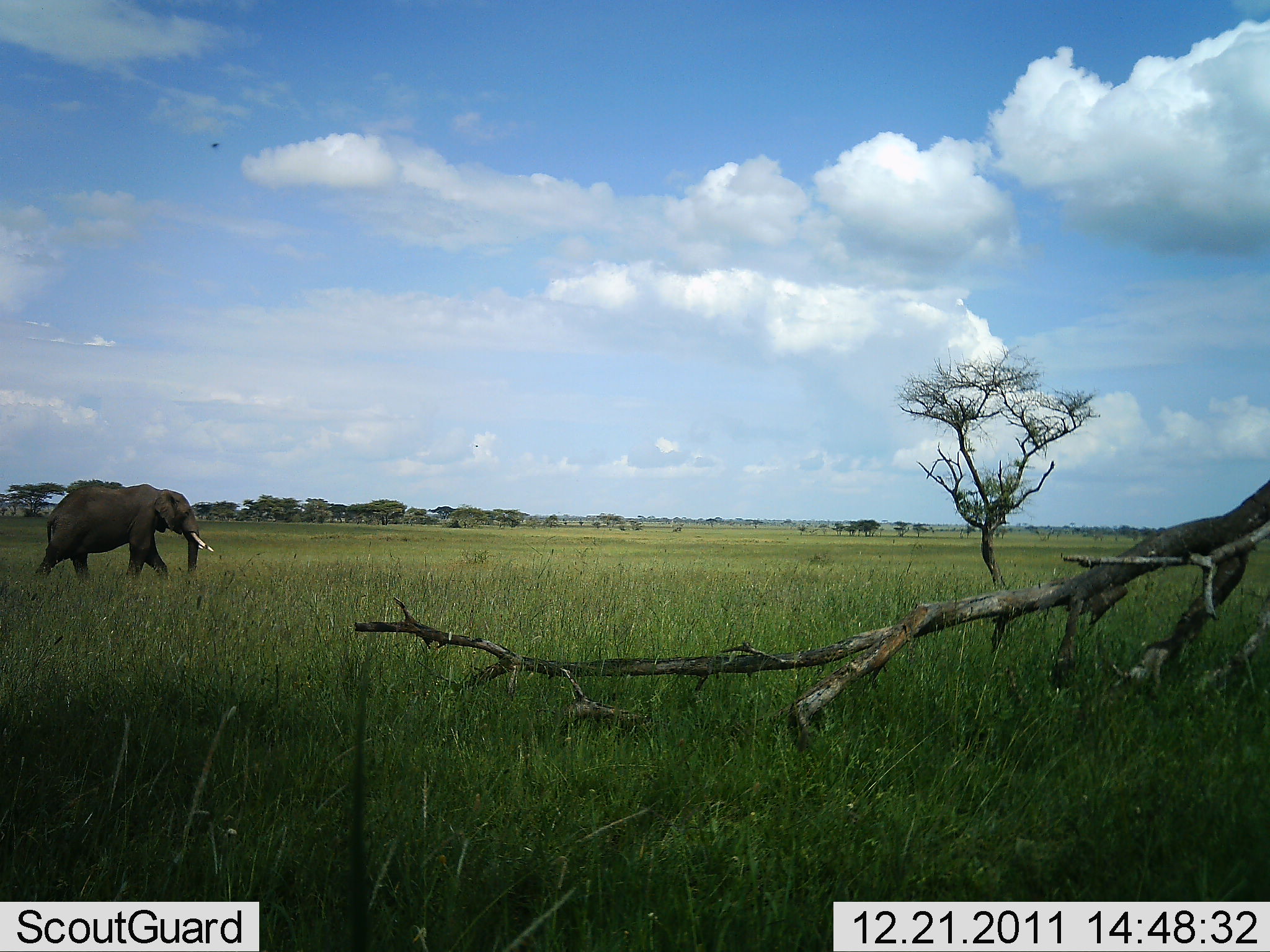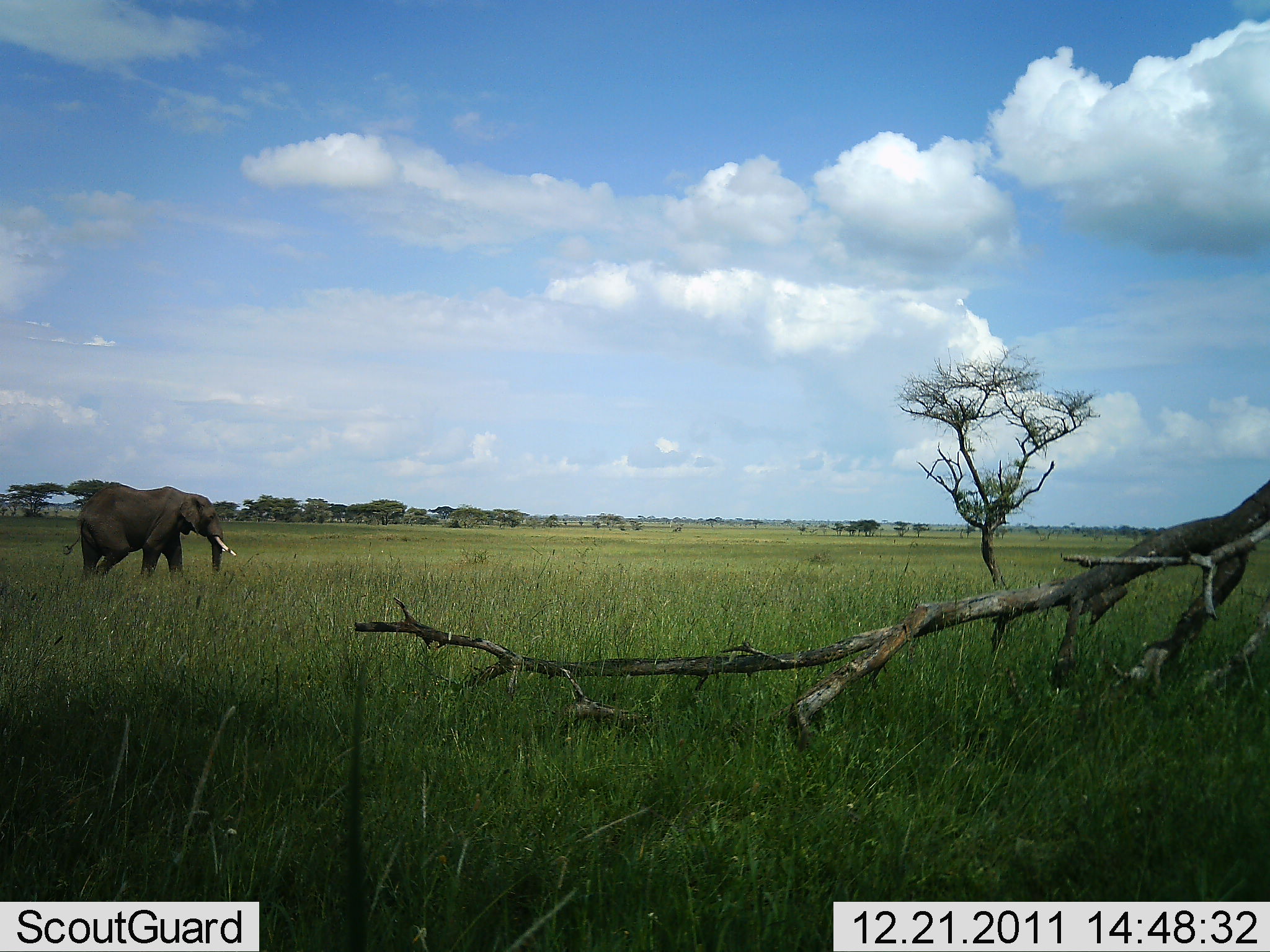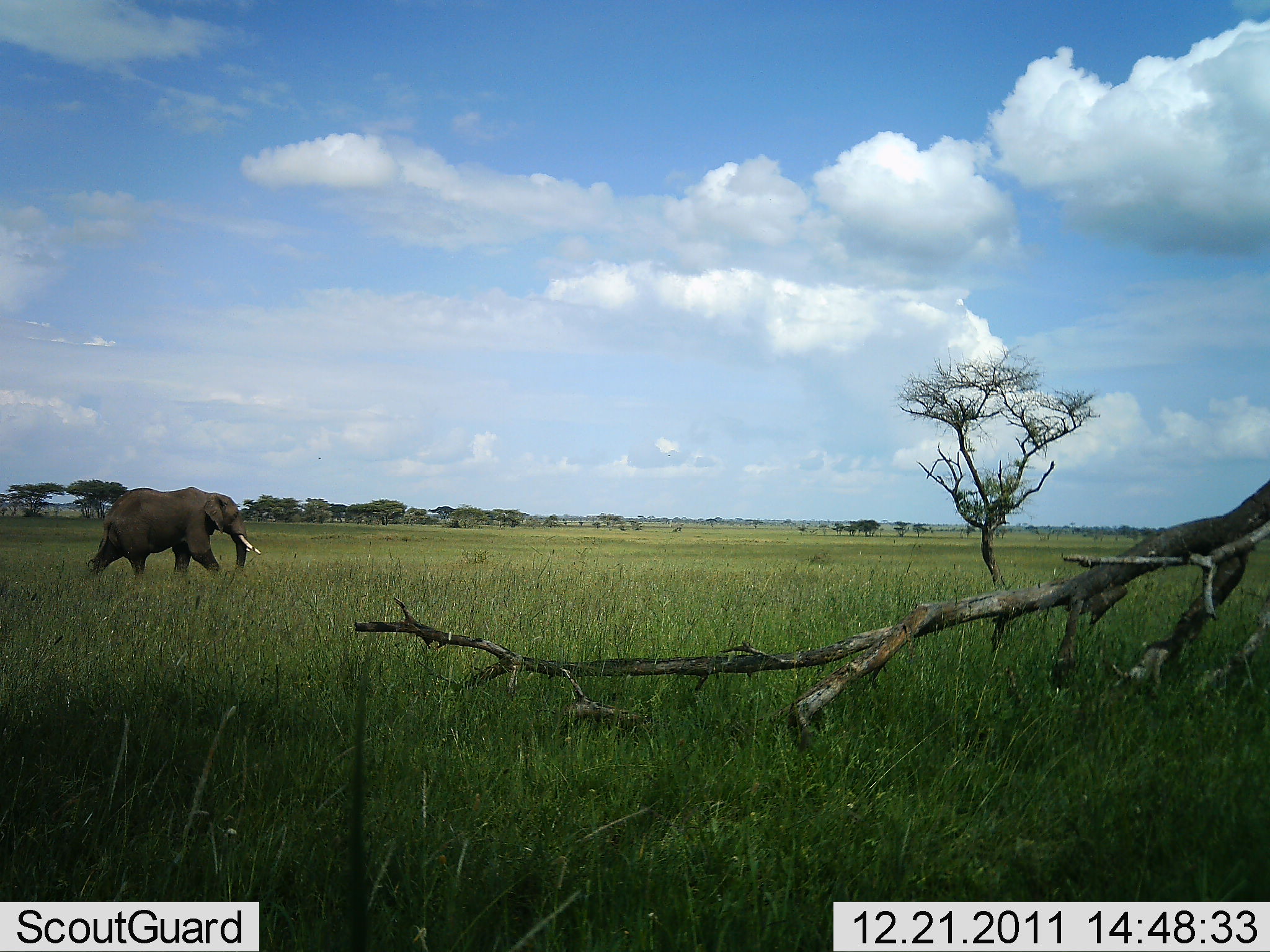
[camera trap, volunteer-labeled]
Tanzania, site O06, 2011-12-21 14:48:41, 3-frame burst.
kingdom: Animalia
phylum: Chordata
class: Mammalia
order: Proboscidea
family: Elephantidae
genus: Loxodonta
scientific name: Loxodonta africana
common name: african bush elephant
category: elephant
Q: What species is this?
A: Elephant (african bush elephant) (Loxodonta africana).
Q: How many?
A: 1.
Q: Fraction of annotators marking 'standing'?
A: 18%.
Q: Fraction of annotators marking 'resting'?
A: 0%.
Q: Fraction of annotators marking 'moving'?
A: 82%.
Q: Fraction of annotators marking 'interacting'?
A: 0%.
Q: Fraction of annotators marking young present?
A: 0%.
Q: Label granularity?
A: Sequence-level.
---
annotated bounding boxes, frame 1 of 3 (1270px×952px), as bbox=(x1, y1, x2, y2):
animal: bbox=(34, 483, 214, 589)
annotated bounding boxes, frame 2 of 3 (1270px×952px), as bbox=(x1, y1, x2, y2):
animal: bbox=(62, 483, 236, 585)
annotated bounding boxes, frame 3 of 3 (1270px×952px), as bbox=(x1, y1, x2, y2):
animal: bbox=(85, 487, 261, 584)